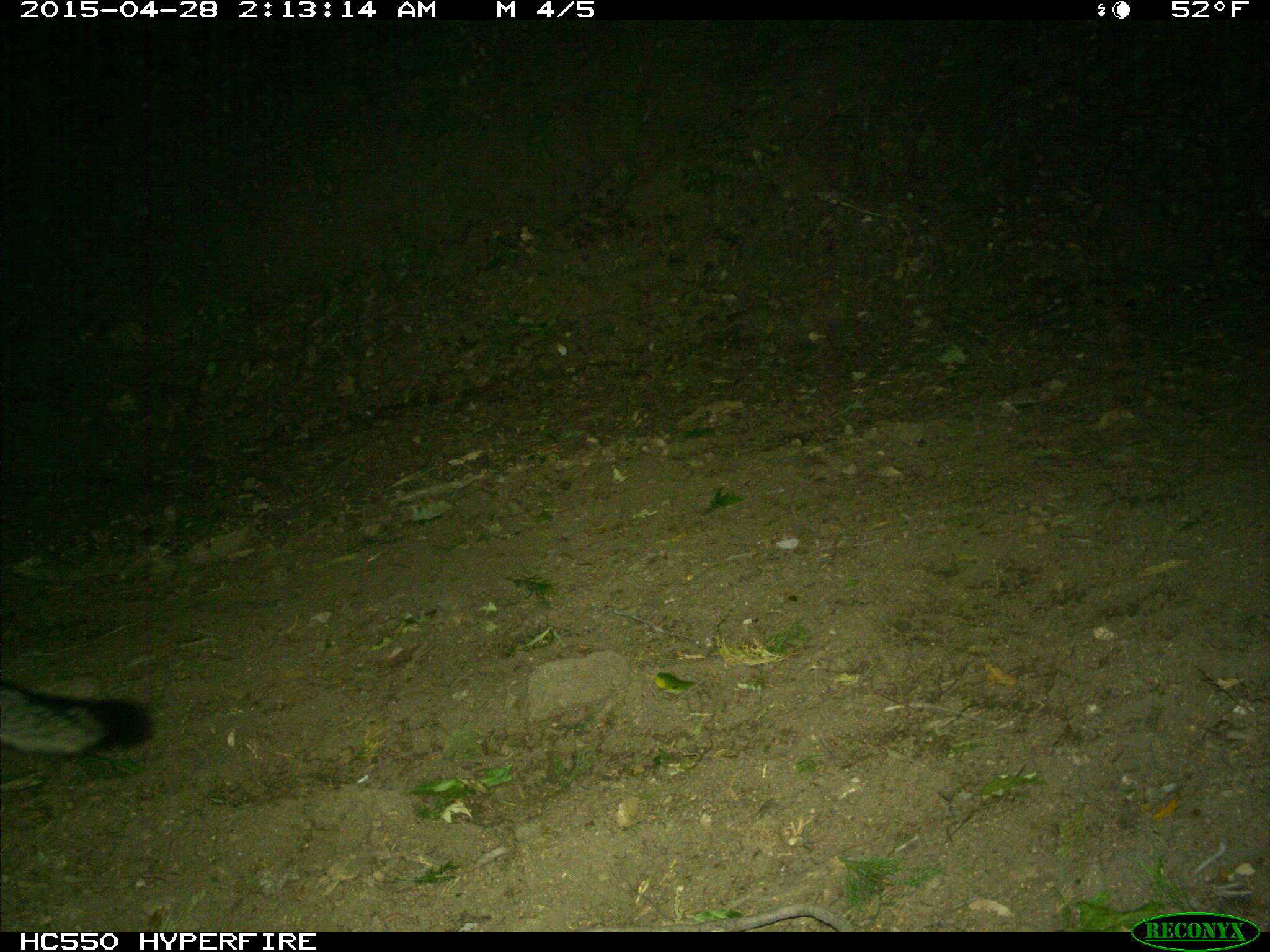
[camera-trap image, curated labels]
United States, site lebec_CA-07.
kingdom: Animalia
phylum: Chordata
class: Mammalia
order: Carnivora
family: Canidae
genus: Urocyon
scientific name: Urocyon cinereoargenteus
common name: gray fox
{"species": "Urocyon cinereoargenteus (gray fox)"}